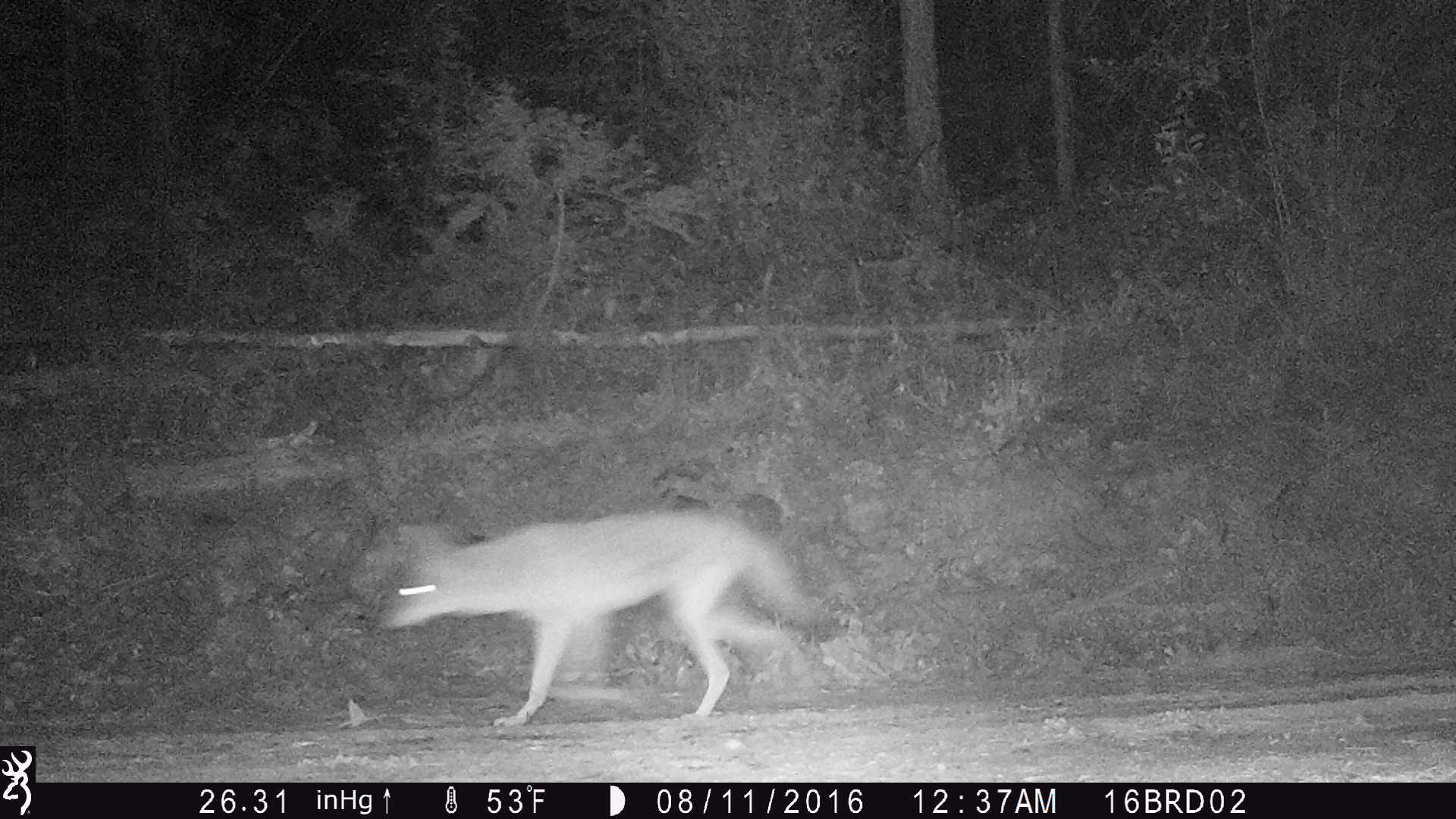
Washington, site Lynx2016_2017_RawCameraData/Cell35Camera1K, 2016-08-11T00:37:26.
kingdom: Animalia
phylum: Chordata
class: Mammalia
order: Carnivora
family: Canidae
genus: Canis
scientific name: Canis latrans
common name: coyote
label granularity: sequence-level